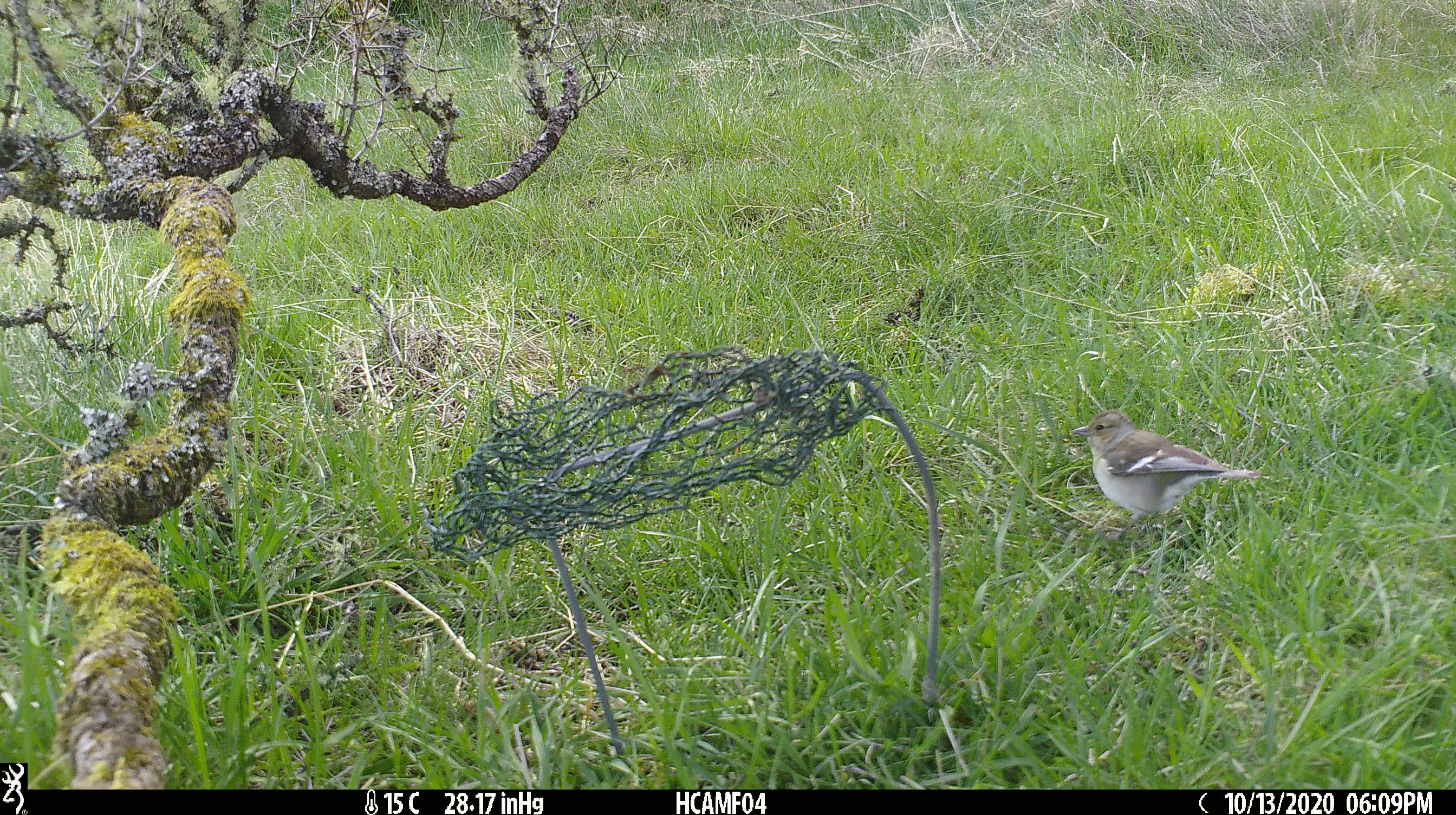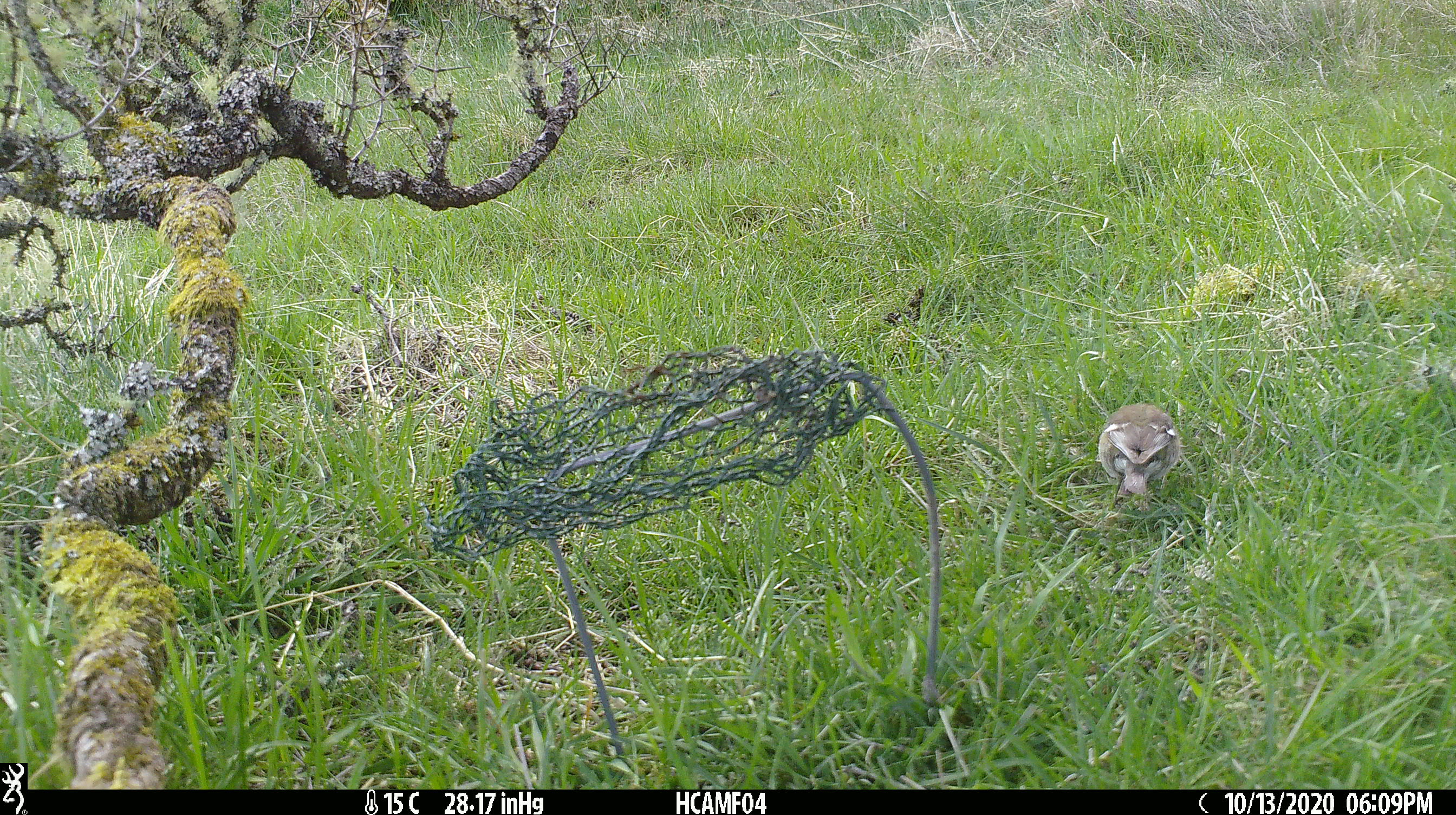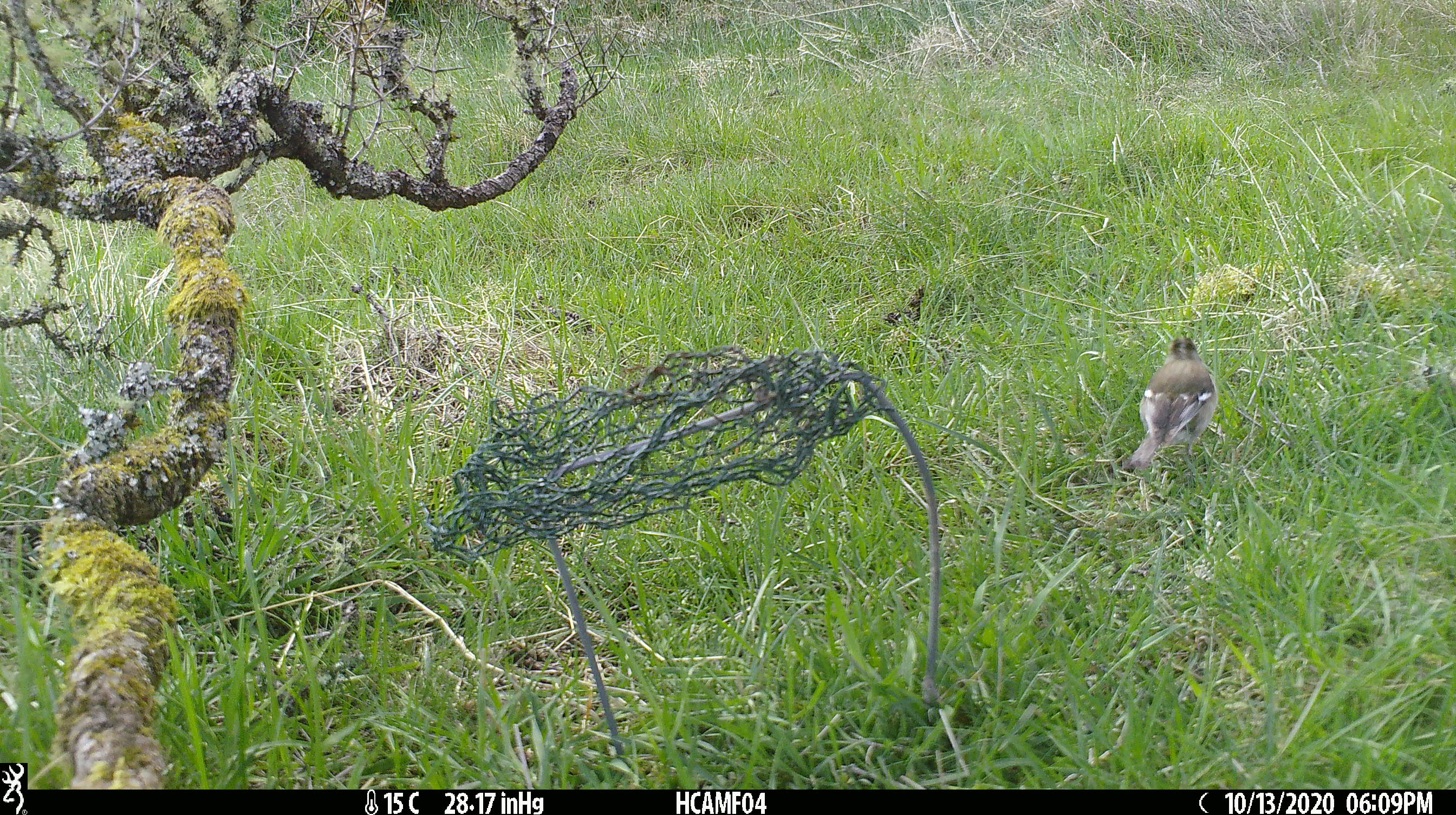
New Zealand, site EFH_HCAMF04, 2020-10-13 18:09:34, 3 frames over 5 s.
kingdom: Animalia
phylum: Chordata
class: Aves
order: Passeriformes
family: Fringillidae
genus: Fringilla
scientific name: Fringilla coelebs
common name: common chaffinch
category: chaffinch